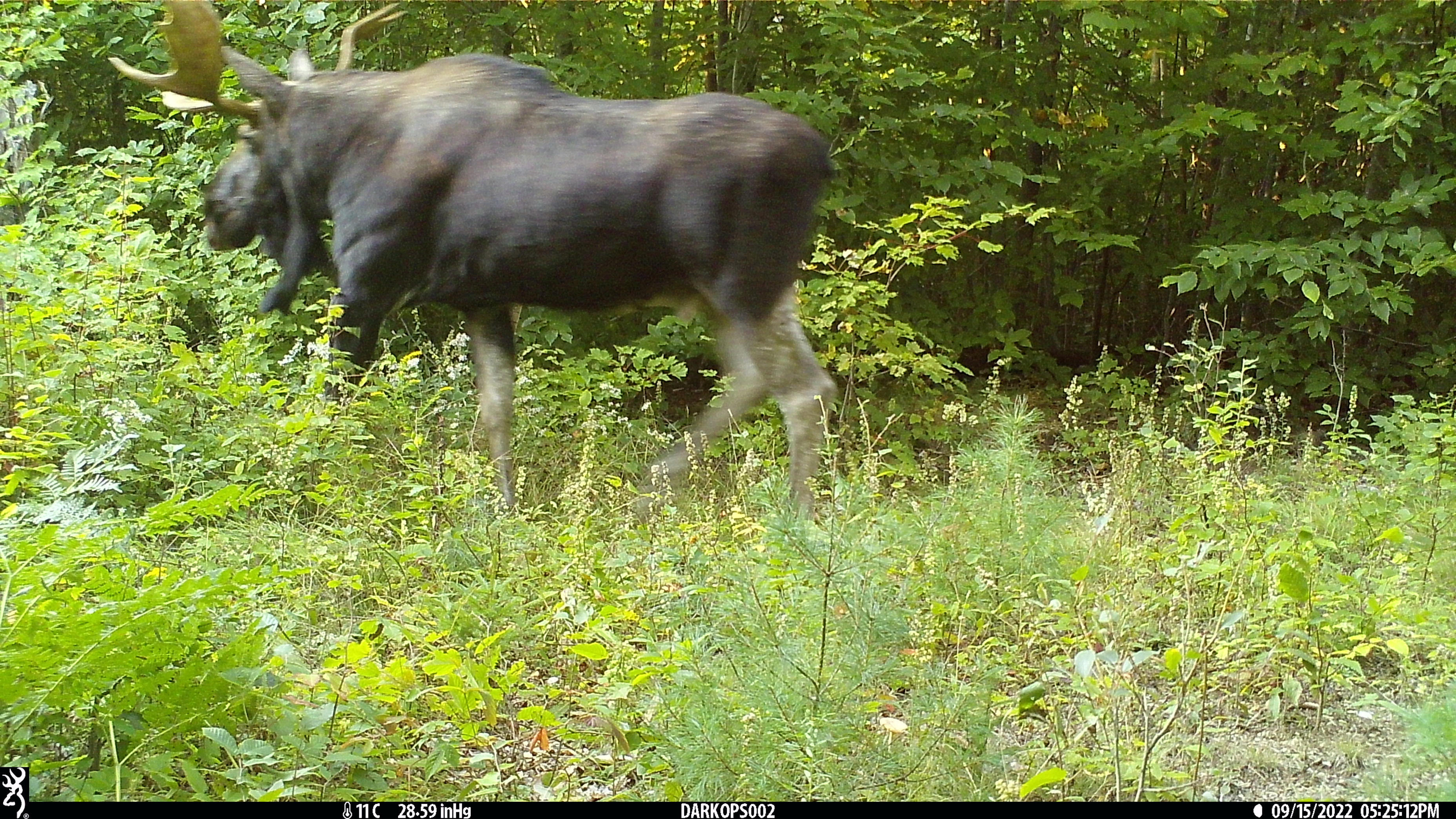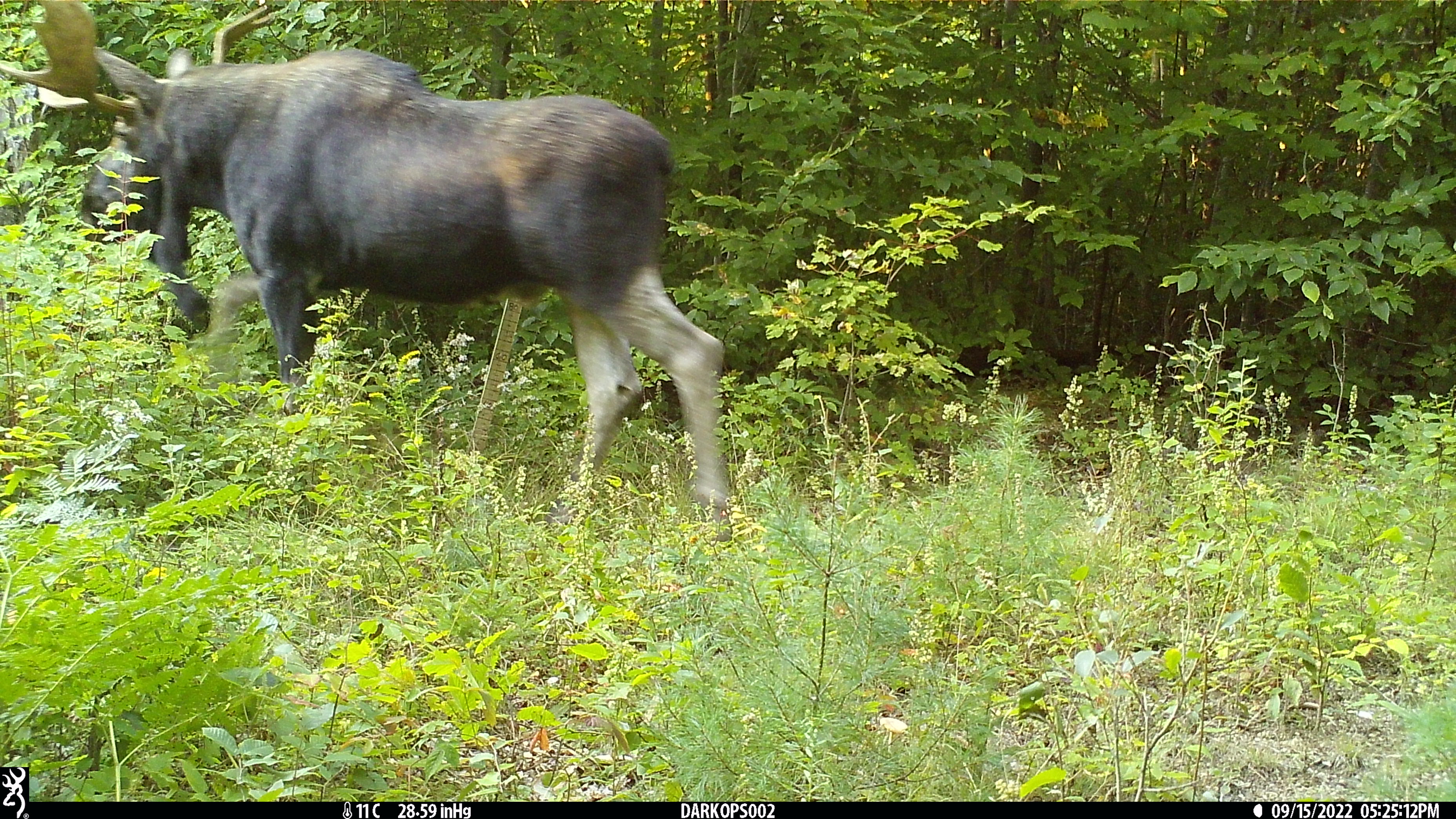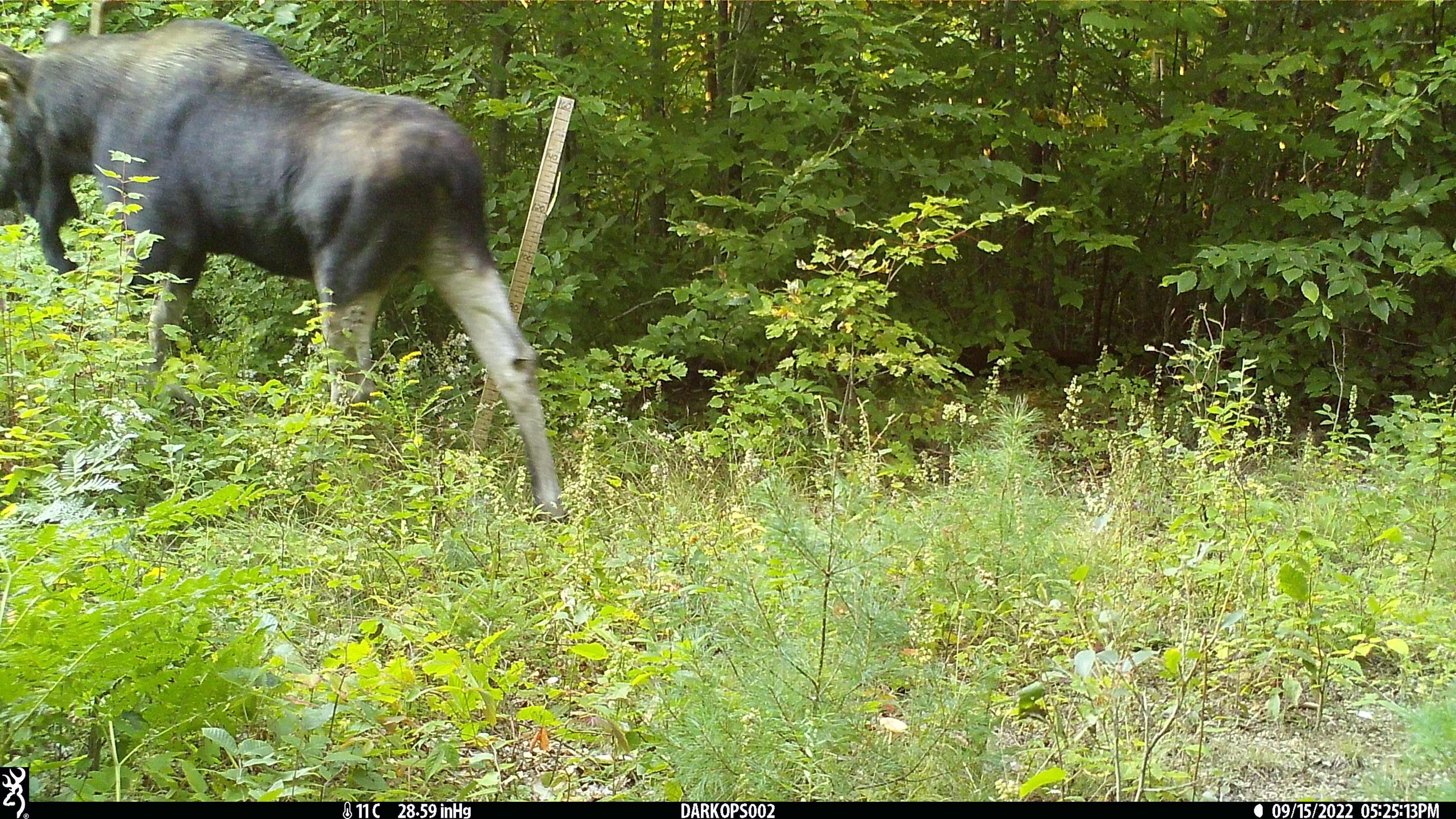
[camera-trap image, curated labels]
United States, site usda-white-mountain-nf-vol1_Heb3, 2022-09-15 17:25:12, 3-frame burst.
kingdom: Animalia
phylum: Chordata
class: Mammalia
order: Artiodactyla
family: Cervidae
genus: Alces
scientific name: Alces alces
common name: moose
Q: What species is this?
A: Moose (Alces alces).